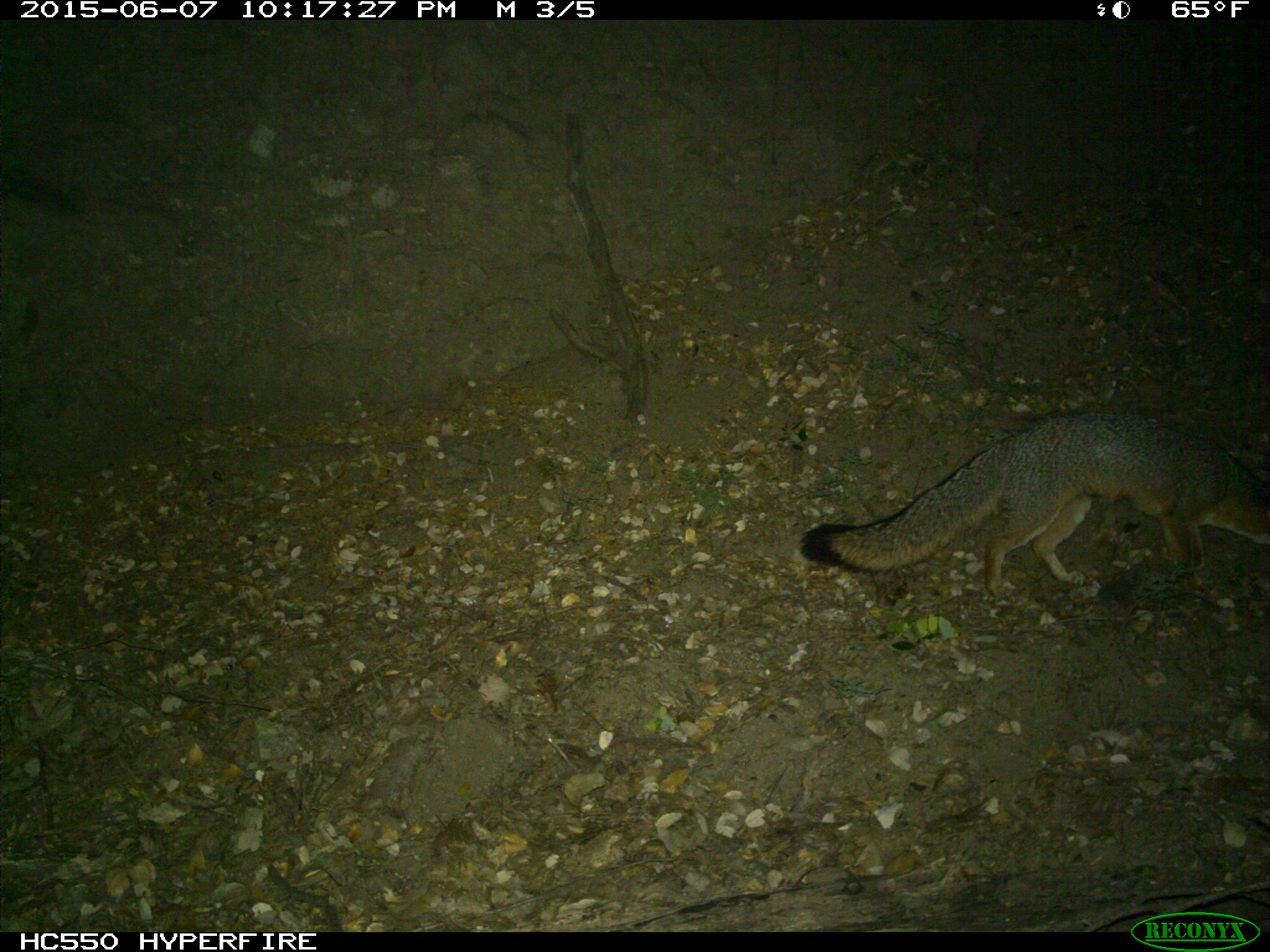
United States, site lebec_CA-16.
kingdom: Animalia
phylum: Chordata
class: Mammalia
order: Carnivora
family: Canidae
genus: Urocyon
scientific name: Urocyon cinereoargenteus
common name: gray fox